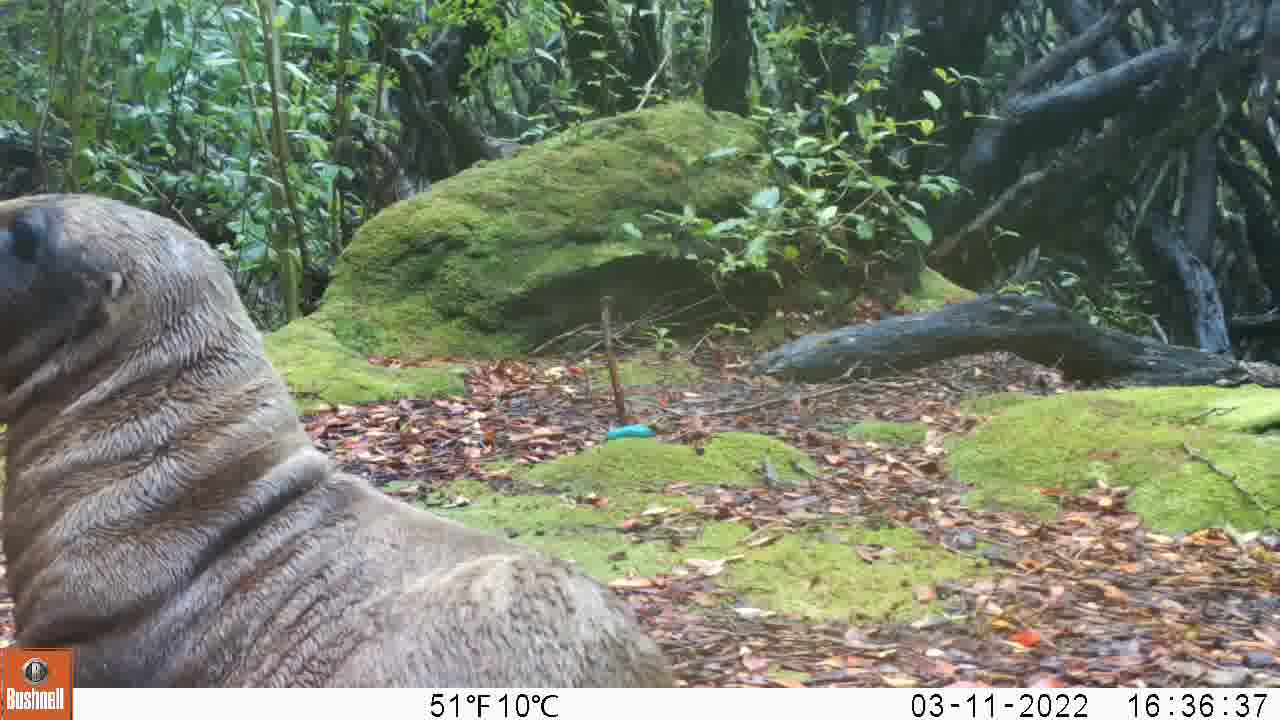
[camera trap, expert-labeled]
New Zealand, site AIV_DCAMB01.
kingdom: Animalia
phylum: Chordata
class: Mammalia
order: Carnivora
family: Otariidae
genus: Phocarctos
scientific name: Phocarctos hookeri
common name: new zealand sea lion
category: sealion